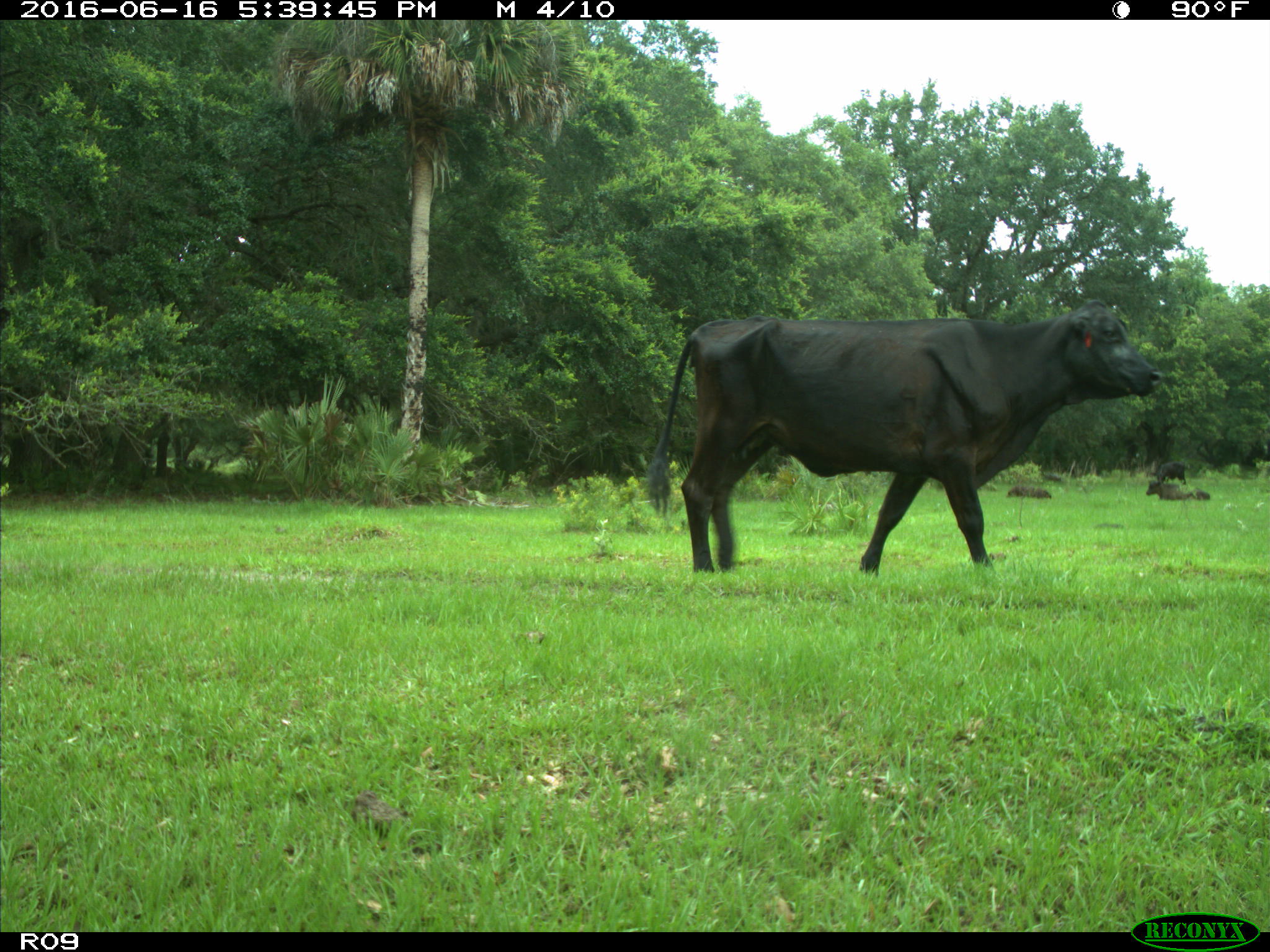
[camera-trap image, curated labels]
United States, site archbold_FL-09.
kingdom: Animalia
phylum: Chordata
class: Mammalia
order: Artiodactyla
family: Bovidae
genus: Bos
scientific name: Bos taurus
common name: domestic cow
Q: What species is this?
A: Bos taurus (domestic cow).